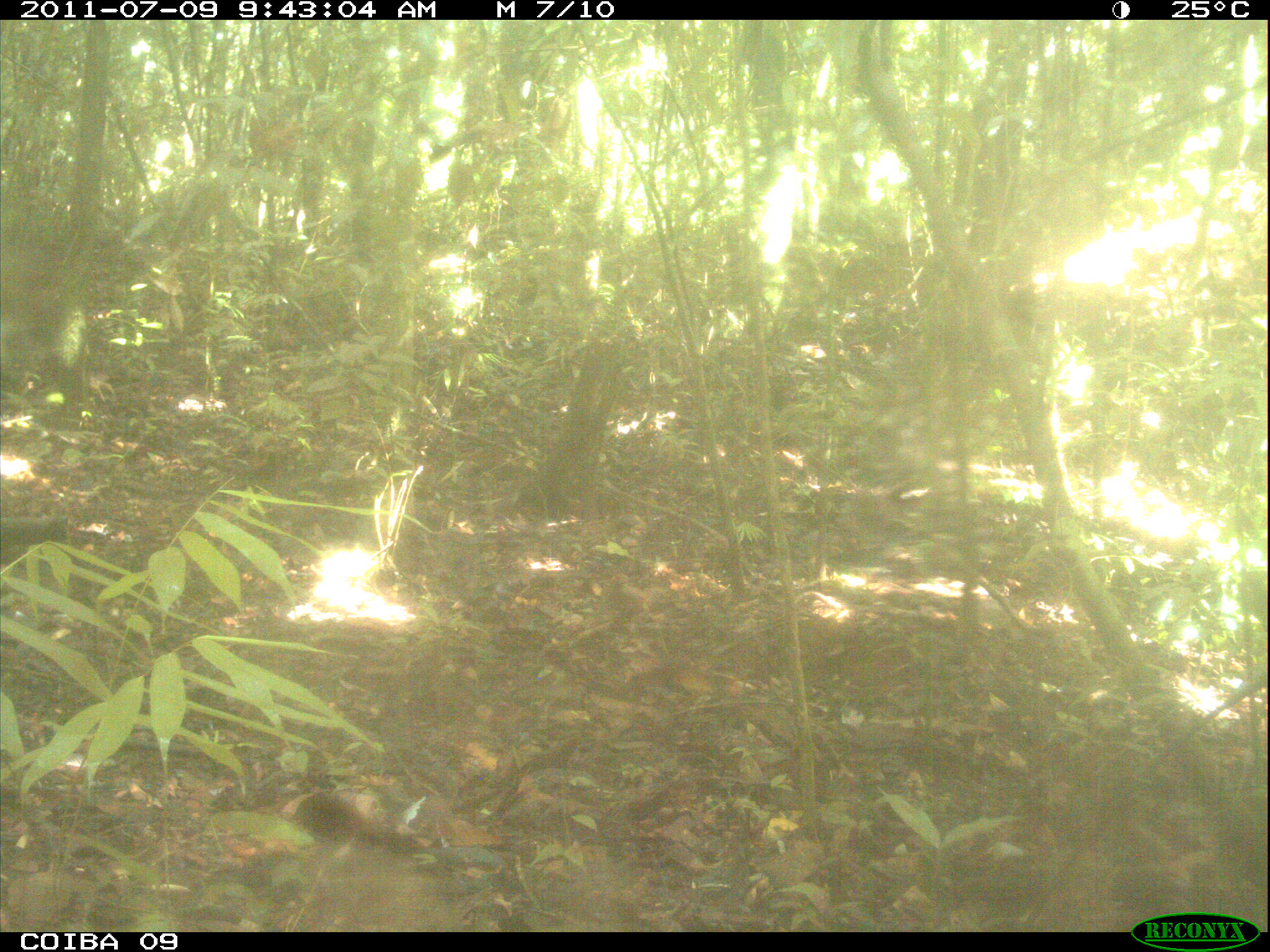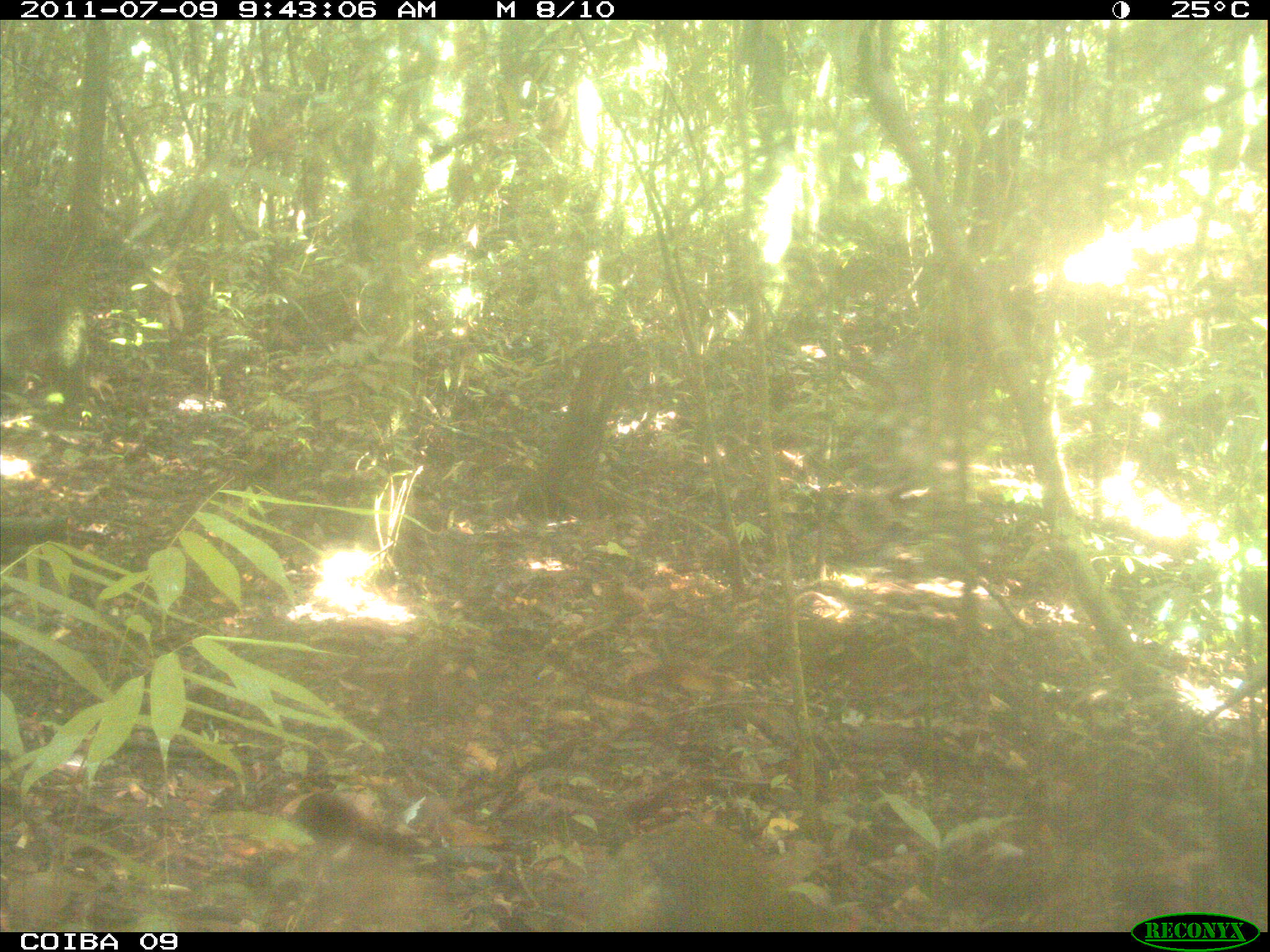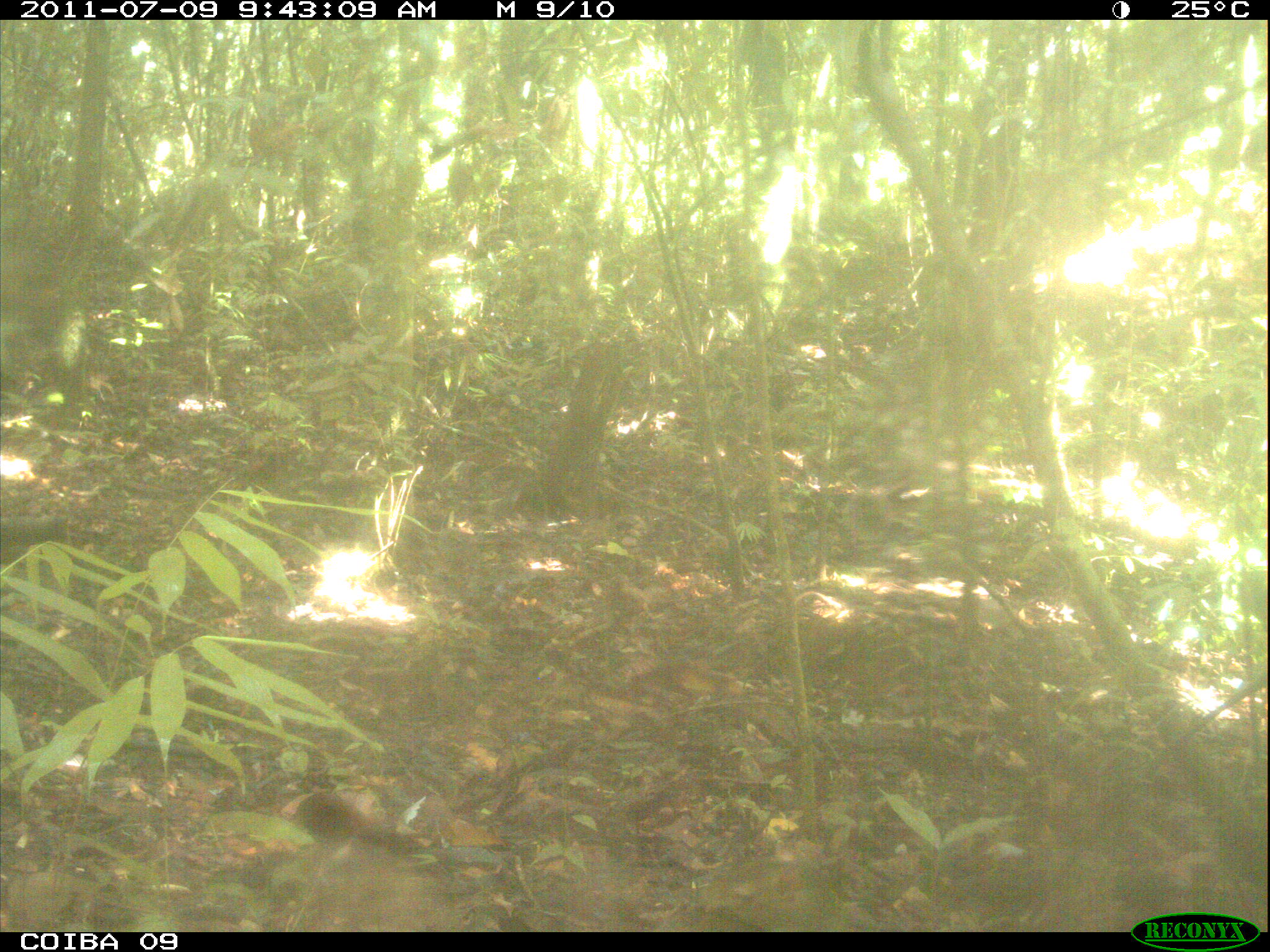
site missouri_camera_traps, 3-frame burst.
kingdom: Animalia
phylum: Chordata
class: Mammalia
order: Rodentia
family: Dasyproctidae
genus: Dasyprocta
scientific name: Dasyprocta coibae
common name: coiban agouti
Coiban agouti (Dasyprocta coibae). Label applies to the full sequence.